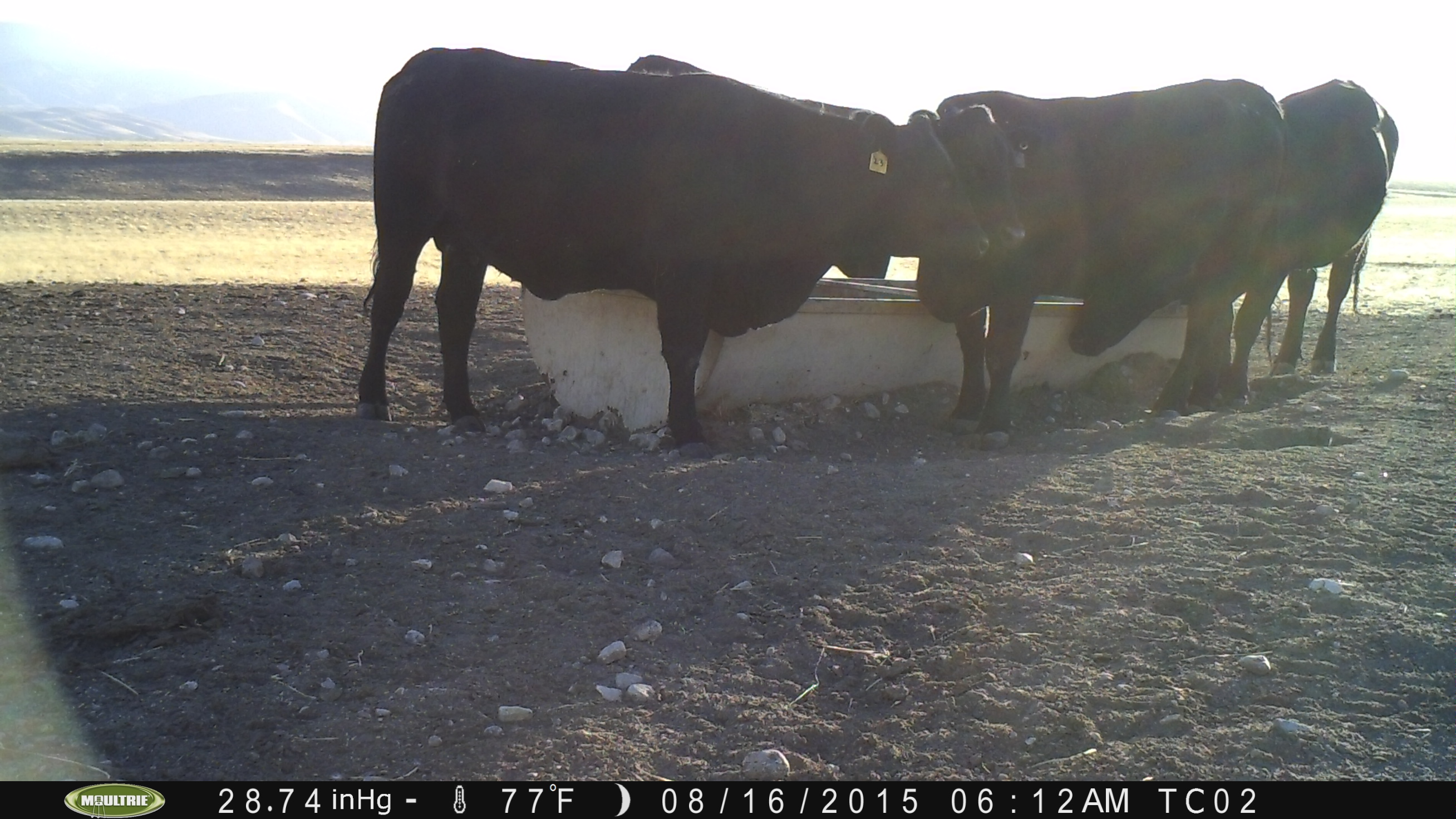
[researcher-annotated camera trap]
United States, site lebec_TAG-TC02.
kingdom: Animalia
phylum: Chordata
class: Mammalia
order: Artiodactyla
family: Bovidae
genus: Bos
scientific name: Bos taurus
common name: domestic cow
Bos taurus (domestic cow).